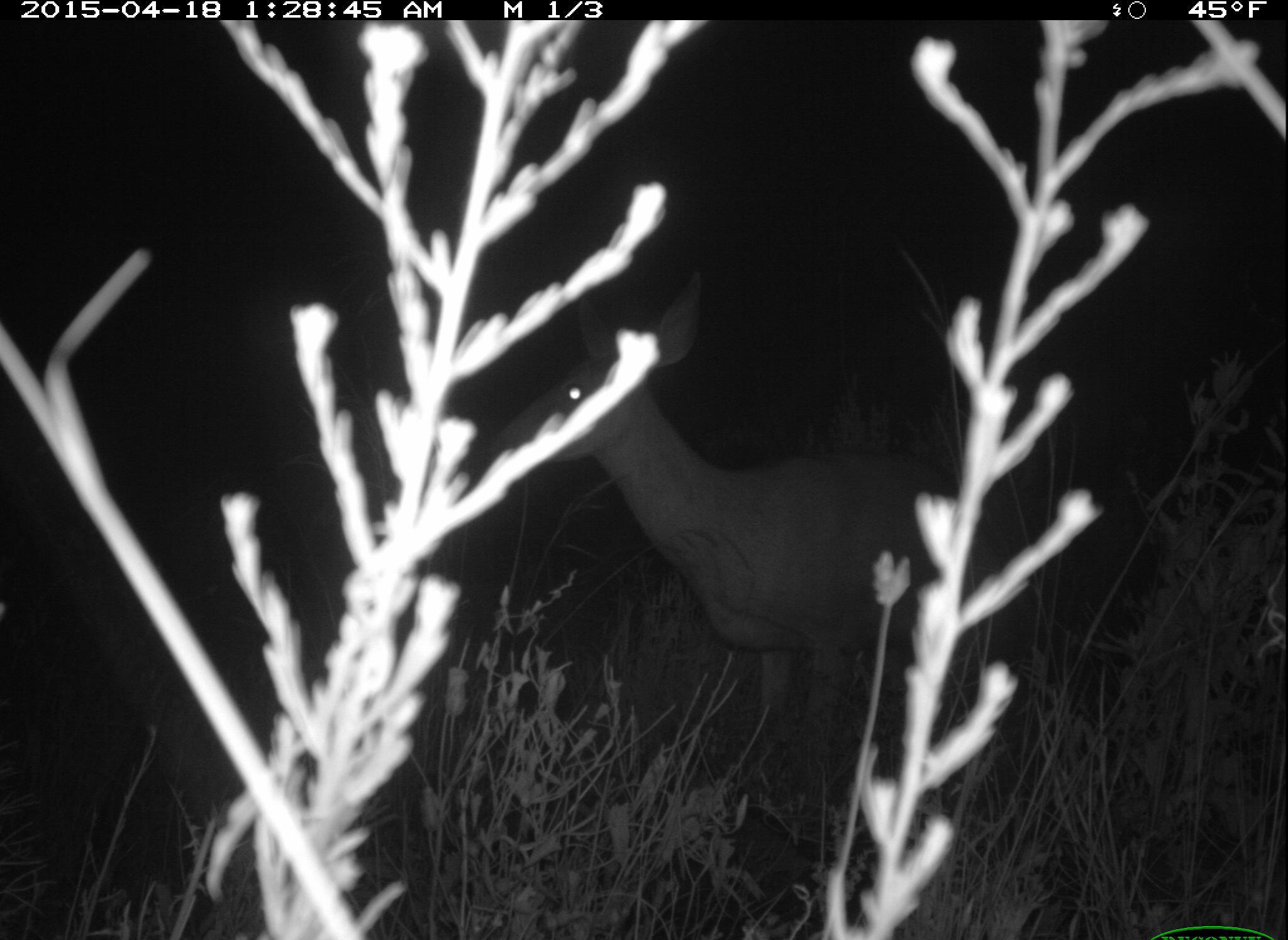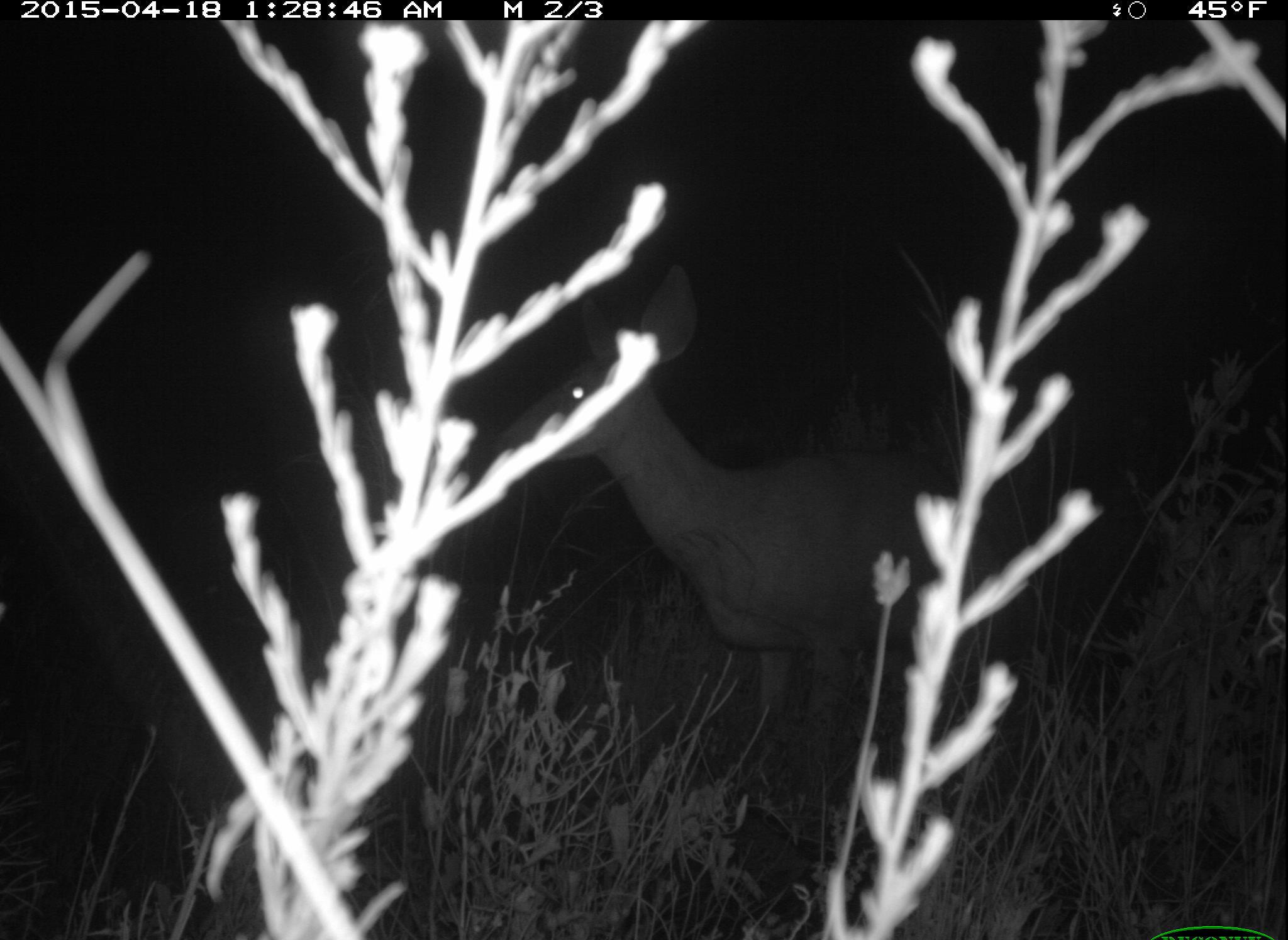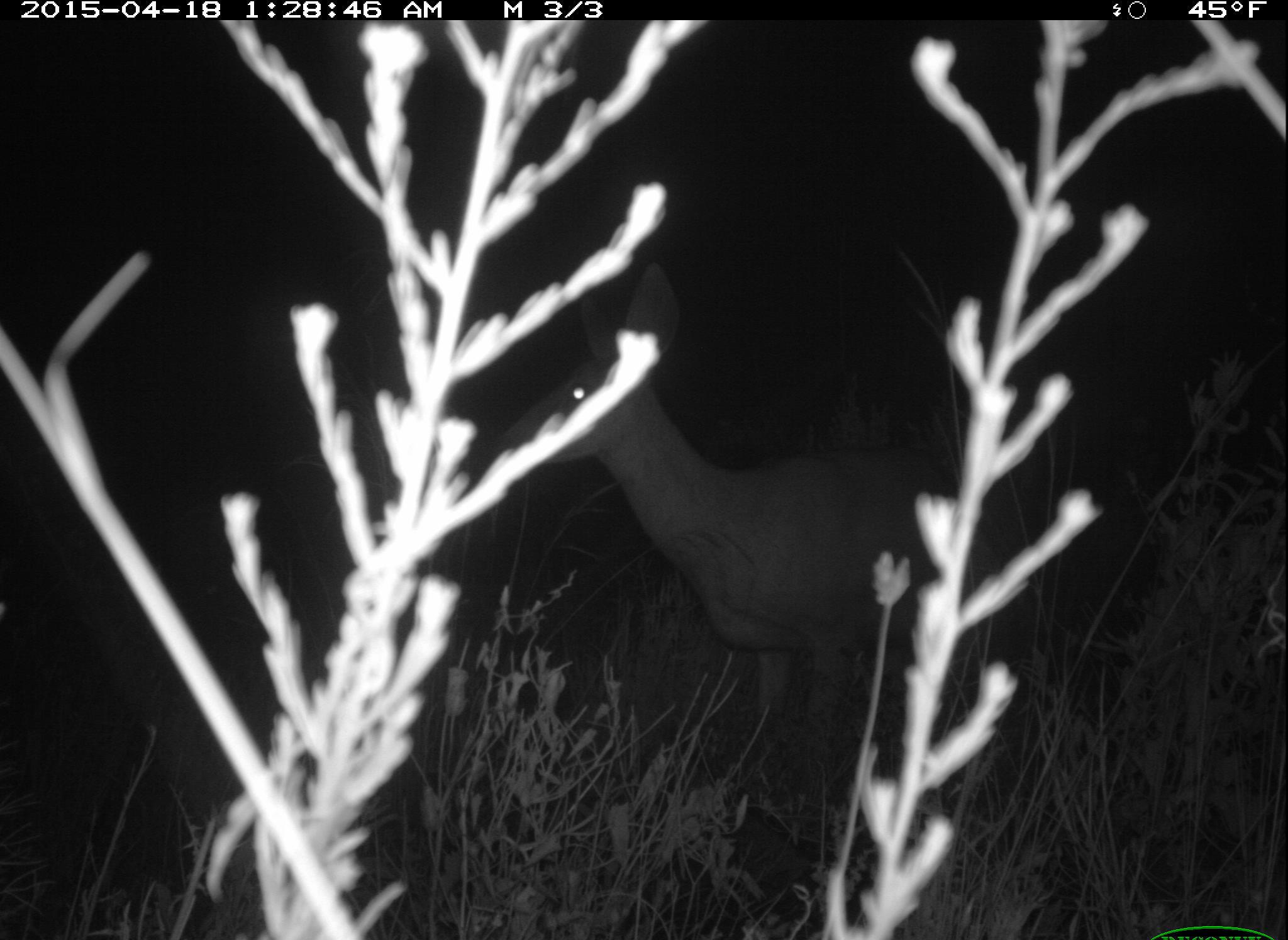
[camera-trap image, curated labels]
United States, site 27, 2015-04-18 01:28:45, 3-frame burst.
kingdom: Animalia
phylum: Chordata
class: Mammalia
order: Artiodactyla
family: Cervidae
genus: Odocoileus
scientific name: Odocoileus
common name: deer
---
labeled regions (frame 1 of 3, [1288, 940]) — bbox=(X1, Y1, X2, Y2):
deer: bbox=(484, 270, 1028, 798)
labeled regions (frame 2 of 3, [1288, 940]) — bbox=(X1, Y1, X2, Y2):
deer: bbox=(493, 262, 1091, 853)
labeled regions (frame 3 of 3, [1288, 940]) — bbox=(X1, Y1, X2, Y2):
deer: bbox=(494, 260, 1056, 829)